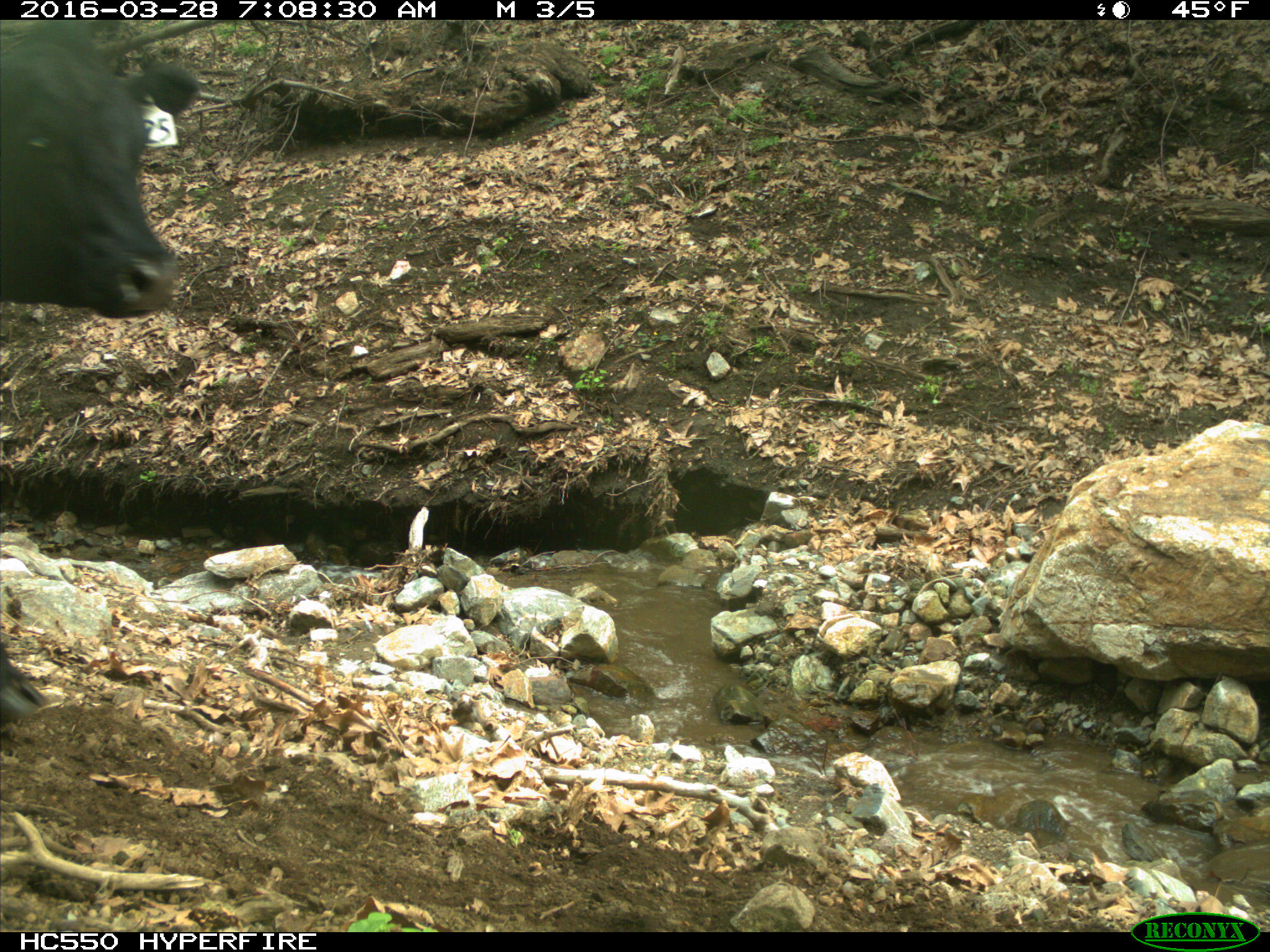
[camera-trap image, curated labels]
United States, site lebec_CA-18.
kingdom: Animalia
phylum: Chordata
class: Mammalia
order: Artiodactyla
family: Bovidae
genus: Bos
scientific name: Bos taurus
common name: domestic cow